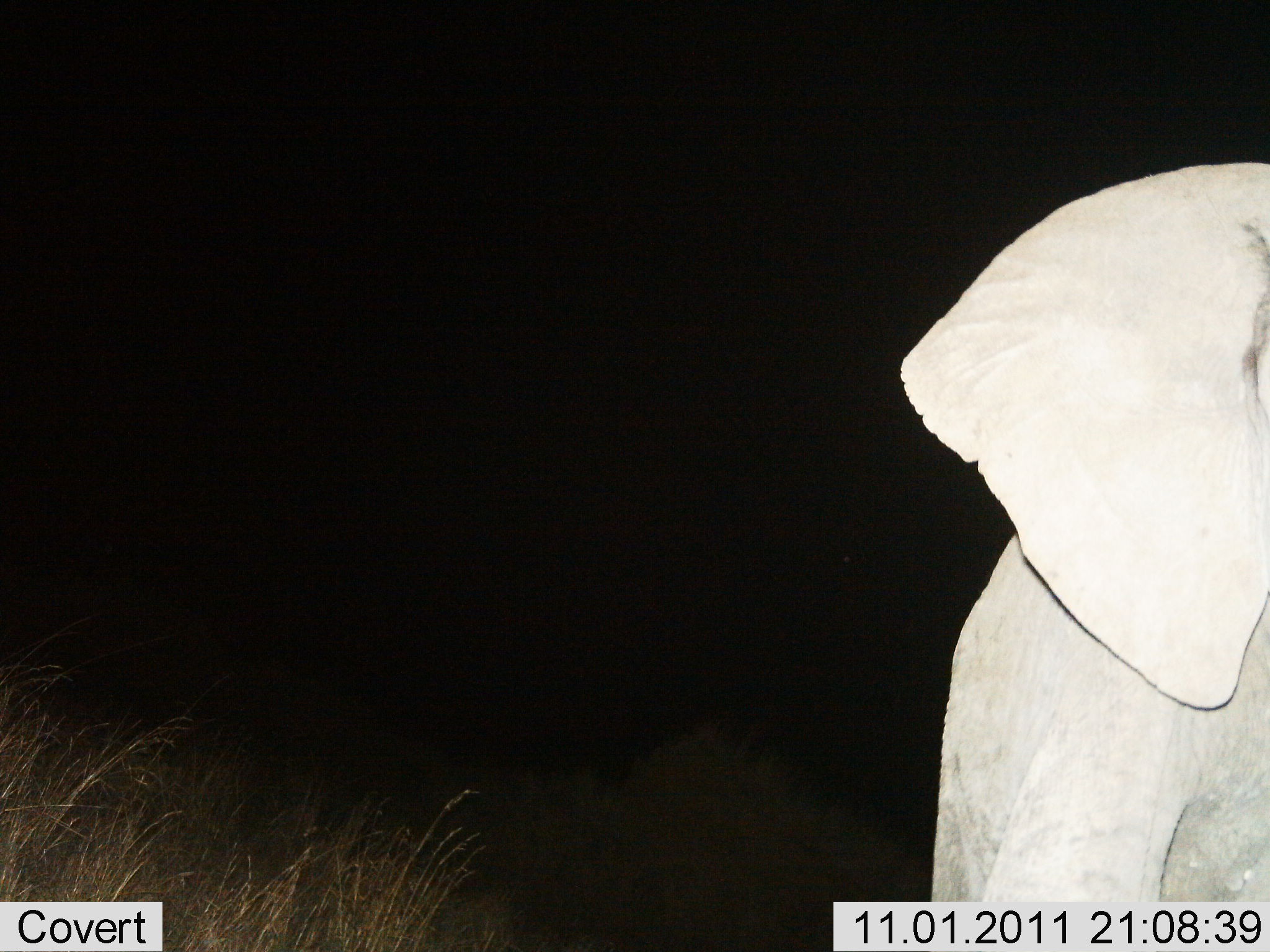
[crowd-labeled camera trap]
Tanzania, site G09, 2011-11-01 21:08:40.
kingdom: Animalia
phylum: Chordata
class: Mammalia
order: Proboscidea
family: Elephantidae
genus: Loxodonta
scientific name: Loxodonta africana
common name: african bush elephant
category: elephant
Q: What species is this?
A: Elephant (african bush elephant) (Loxodonta africana).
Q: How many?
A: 1.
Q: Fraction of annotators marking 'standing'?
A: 90%.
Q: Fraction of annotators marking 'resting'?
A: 0%.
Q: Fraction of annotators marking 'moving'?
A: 10%.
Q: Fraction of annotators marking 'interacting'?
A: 0%.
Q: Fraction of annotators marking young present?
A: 0%.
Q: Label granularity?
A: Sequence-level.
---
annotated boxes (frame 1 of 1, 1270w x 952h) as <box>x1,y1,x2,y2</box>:
animal: <box>898,161,1270,952</box>